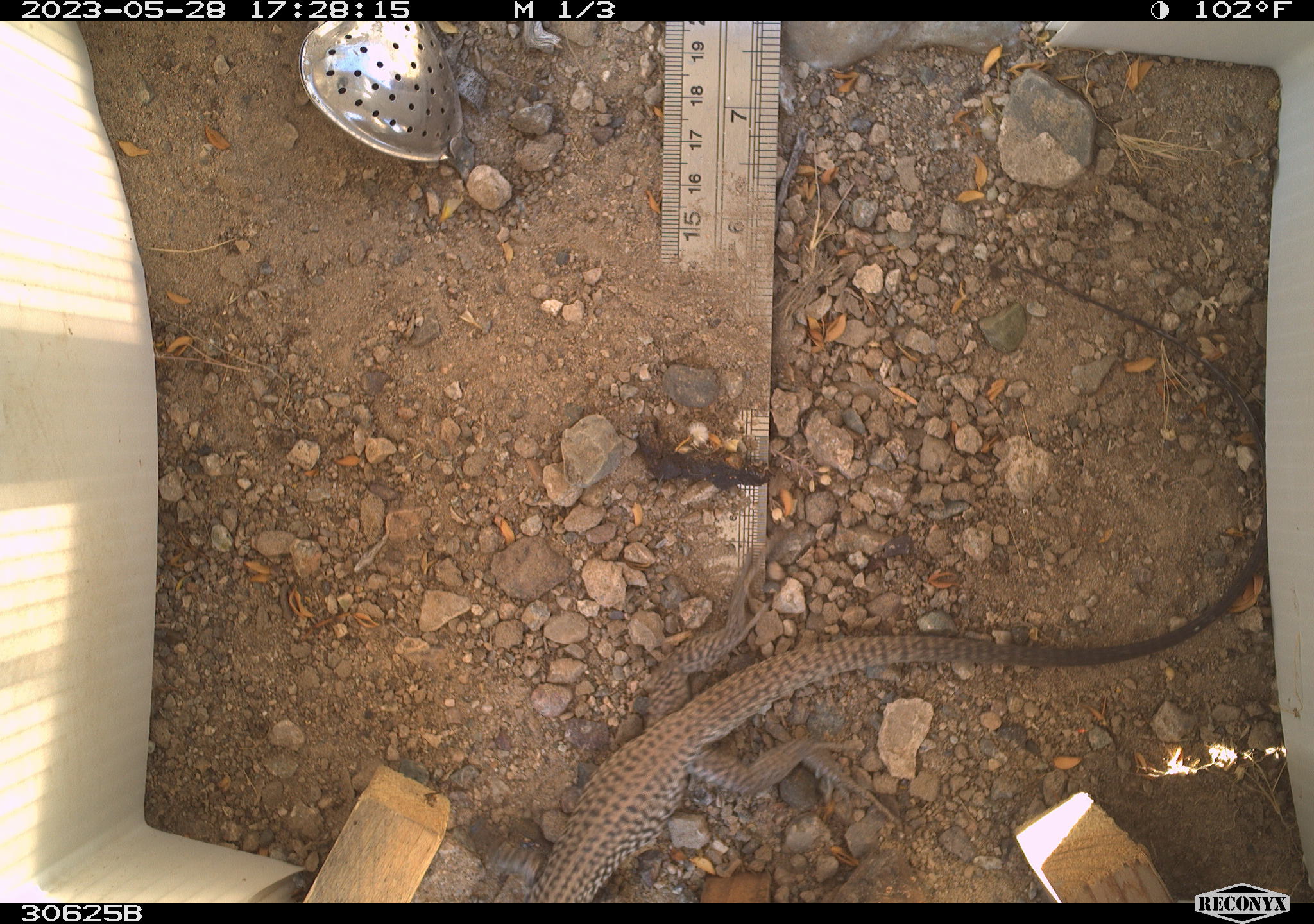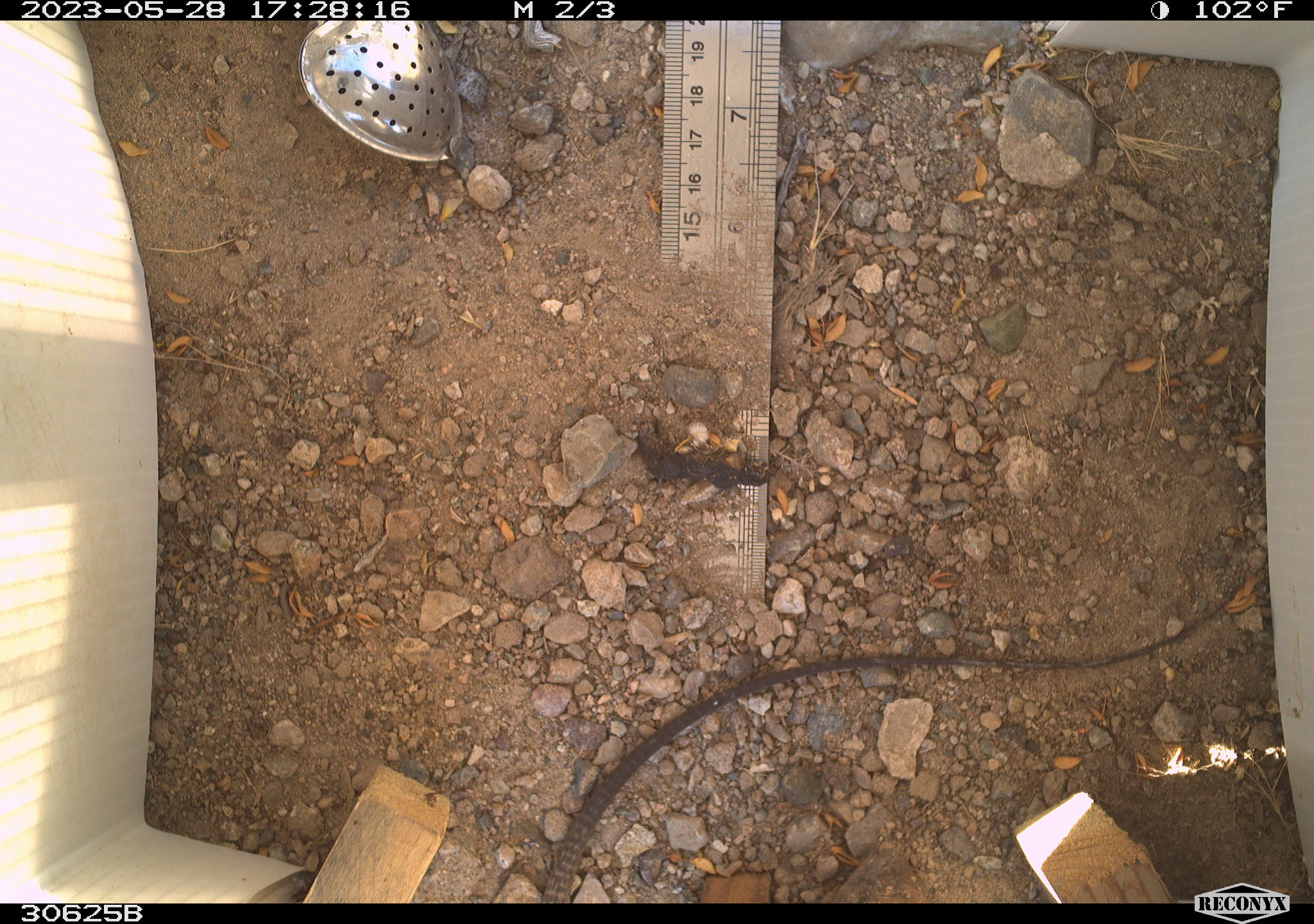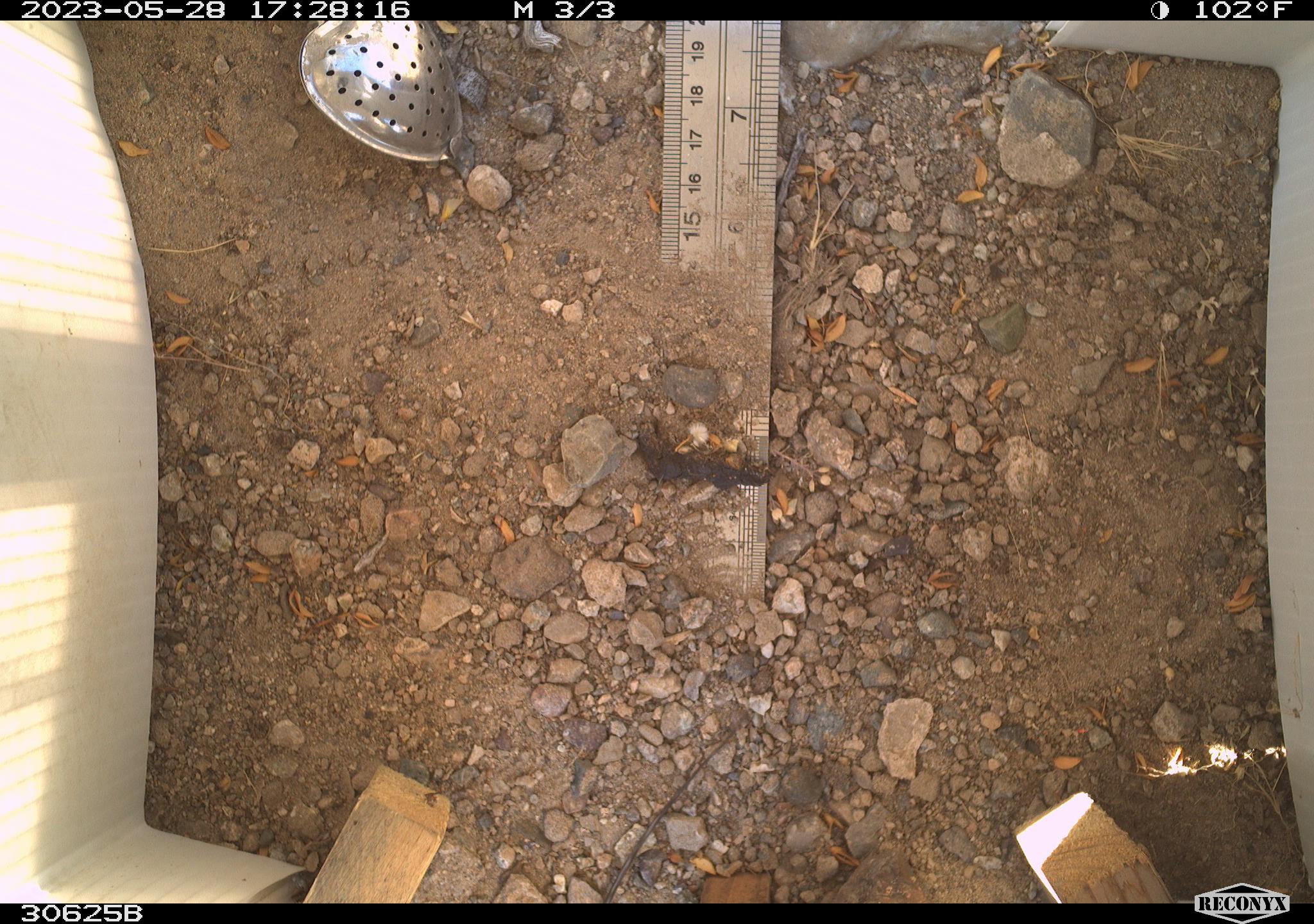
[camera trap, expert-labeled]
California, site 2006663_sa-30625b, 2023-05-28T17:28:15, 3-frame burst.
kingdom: Animalia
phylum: Chordata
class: Reptilia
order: Squamata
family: Teiidae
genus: Aspidoscelis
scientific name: Aspidoscelis tigris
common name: western whiptail